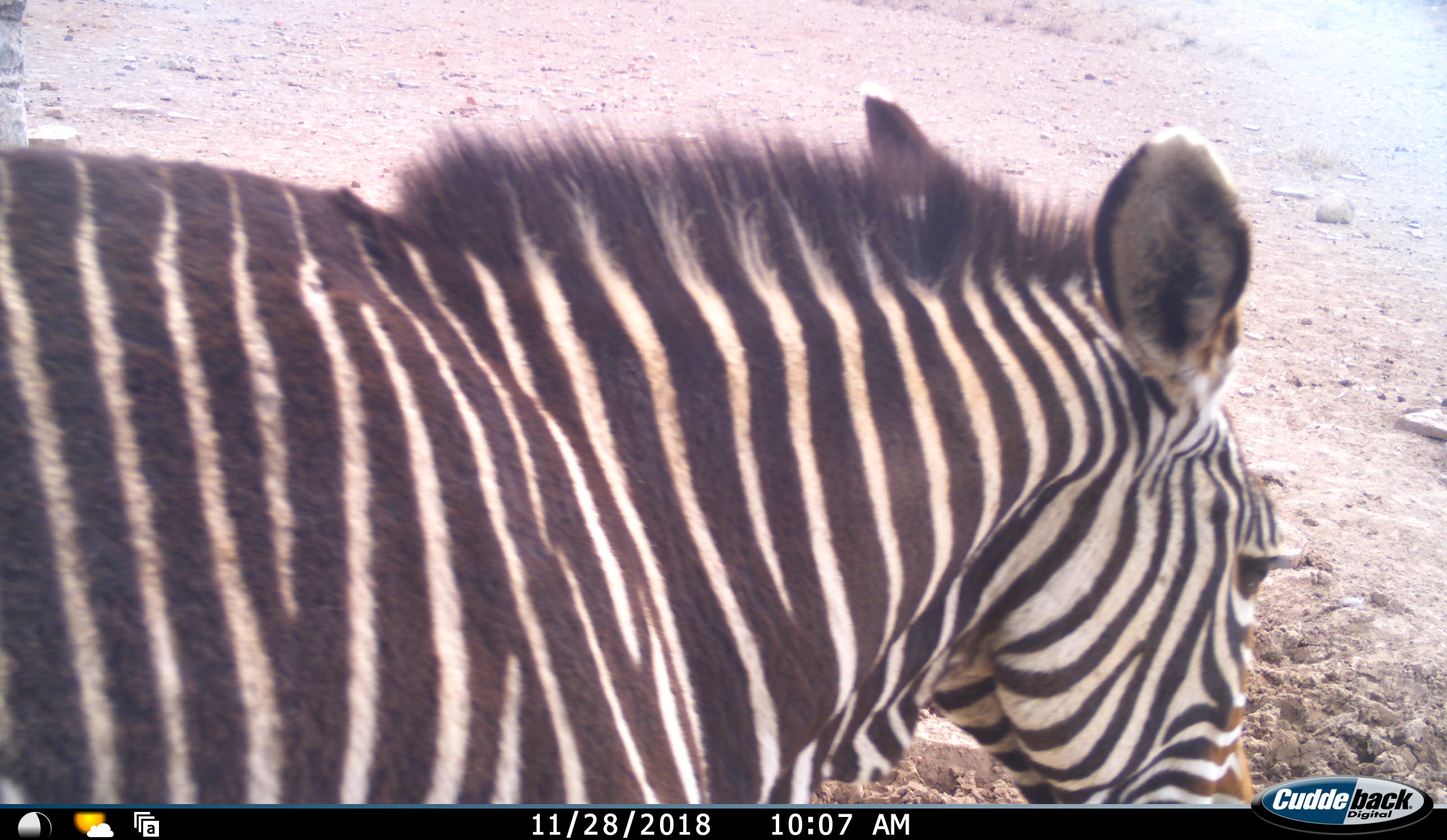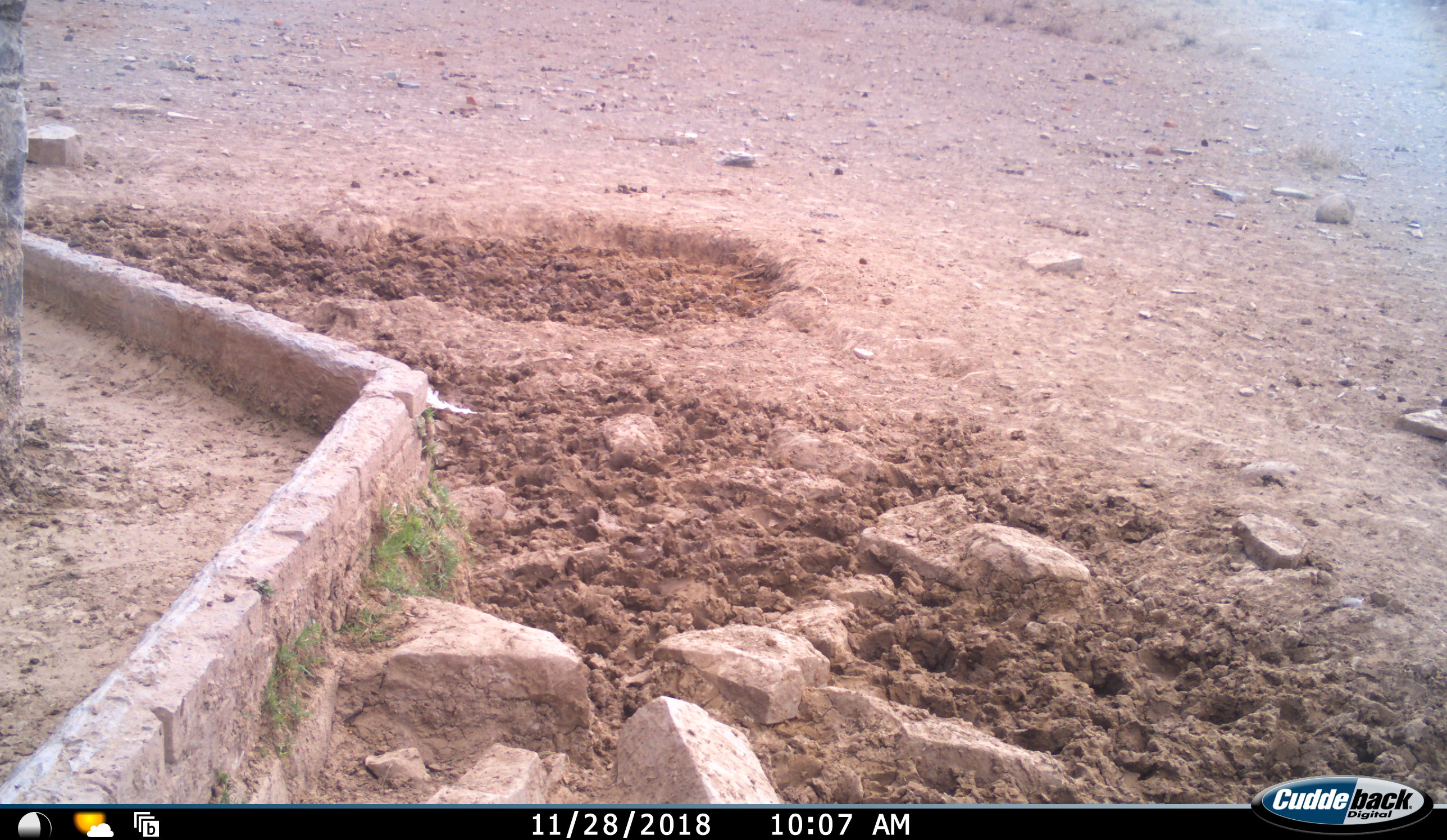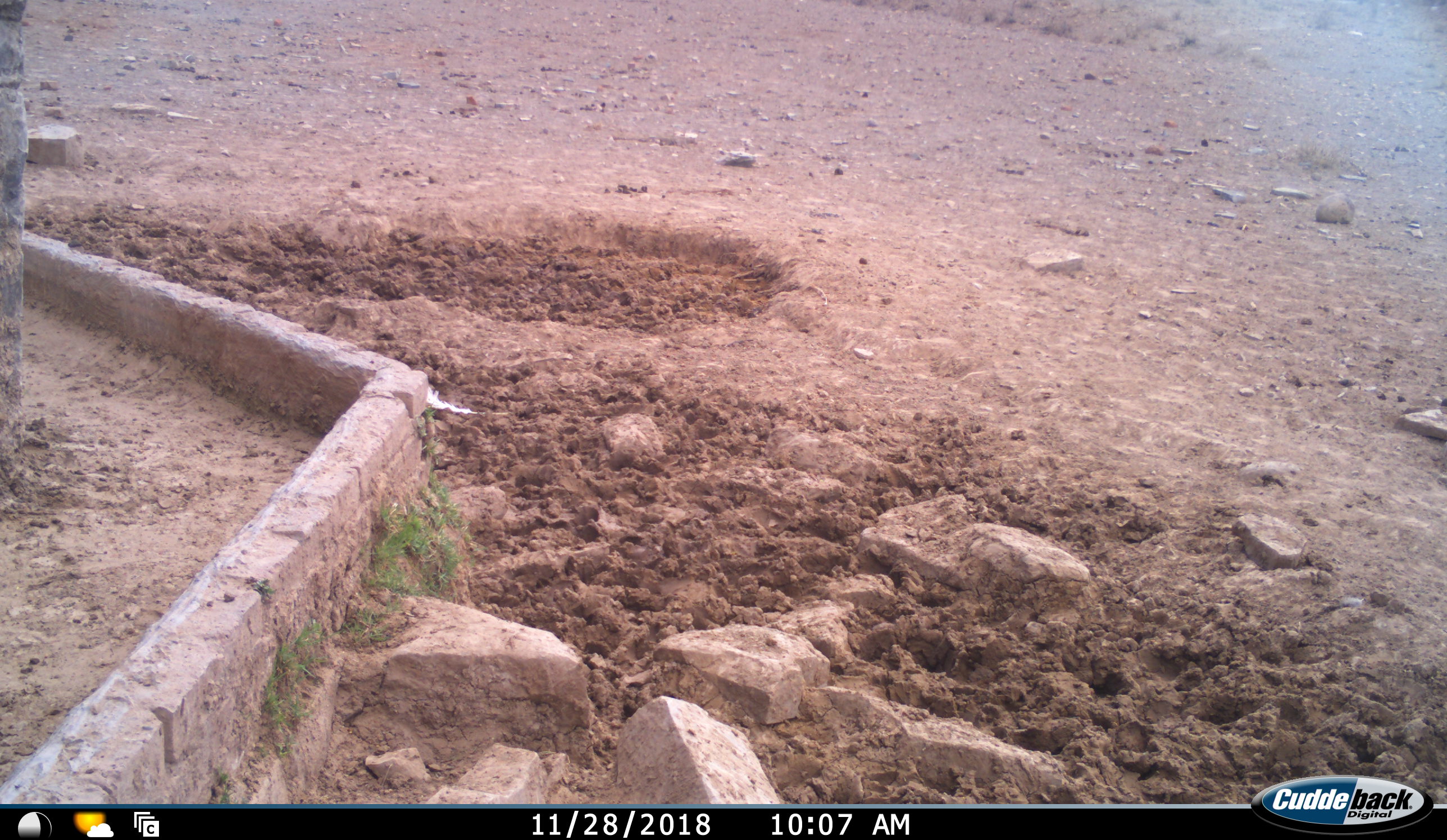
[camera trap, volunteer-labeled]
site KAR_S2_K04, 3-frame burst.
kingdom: Animalia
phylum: Chordata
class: Mammalia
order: Perissodactyla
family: Equidae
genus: Equus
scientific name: Equus zebra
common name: mountain zebra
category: zebramountain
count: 1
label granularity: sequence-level